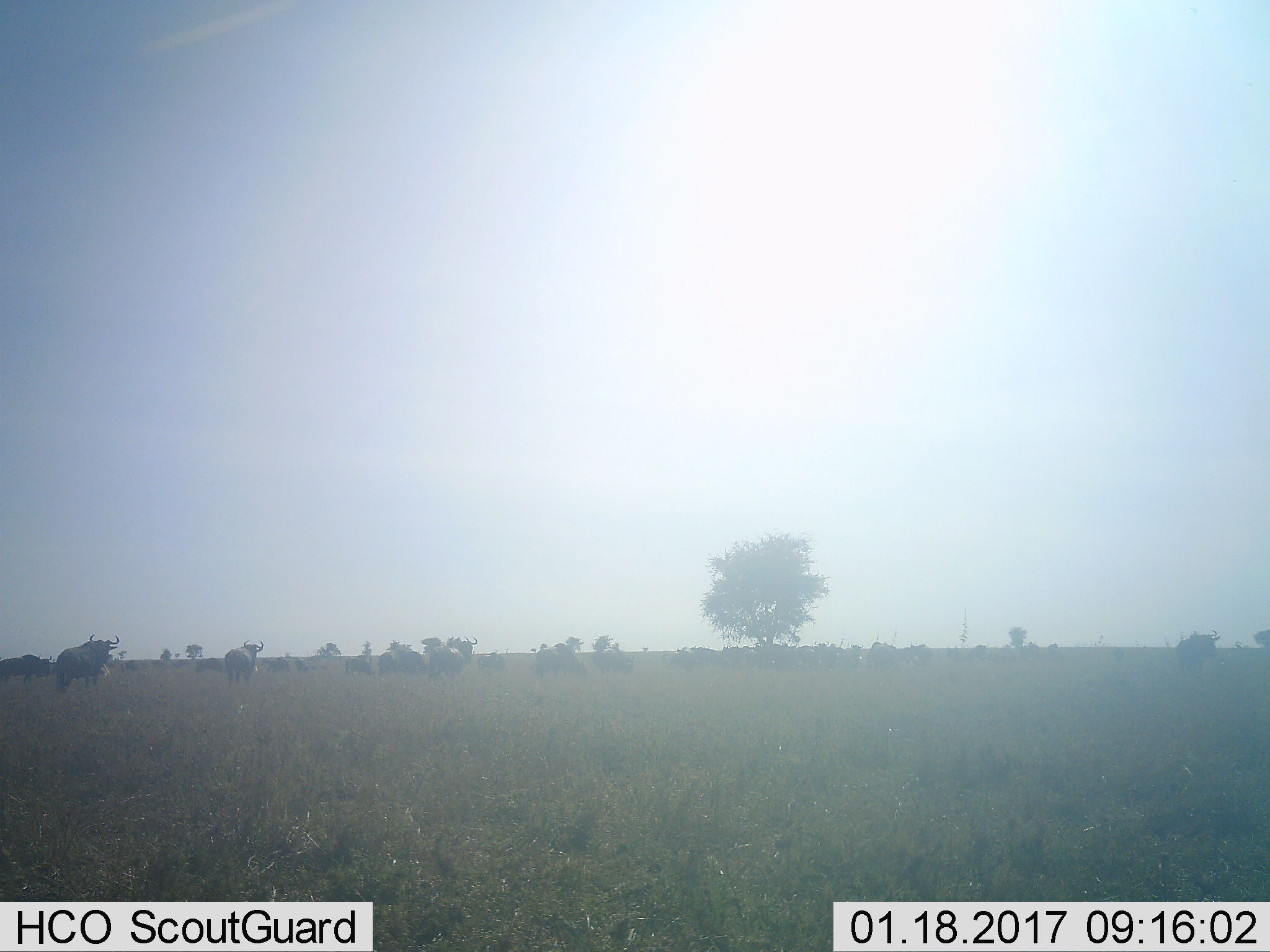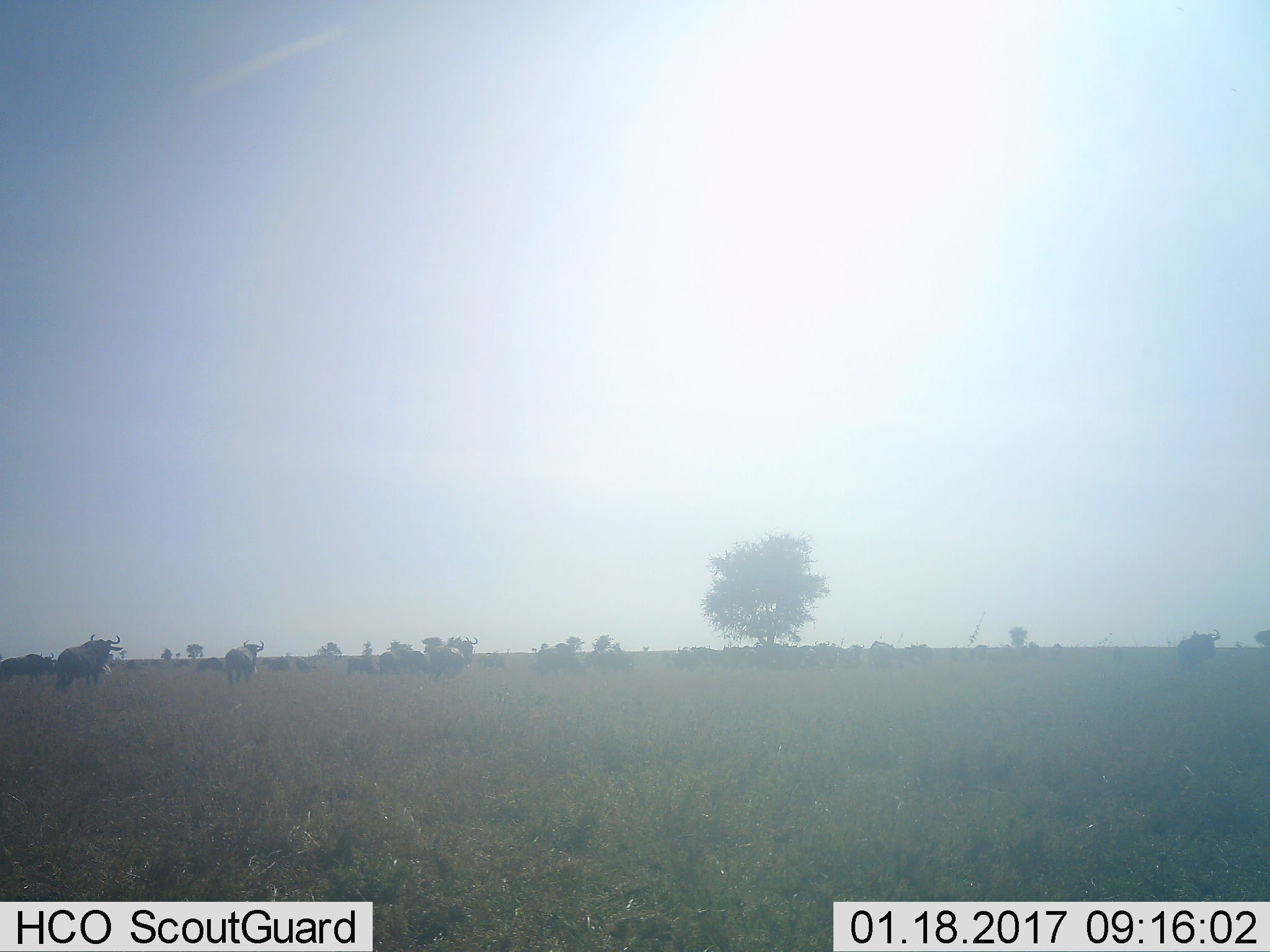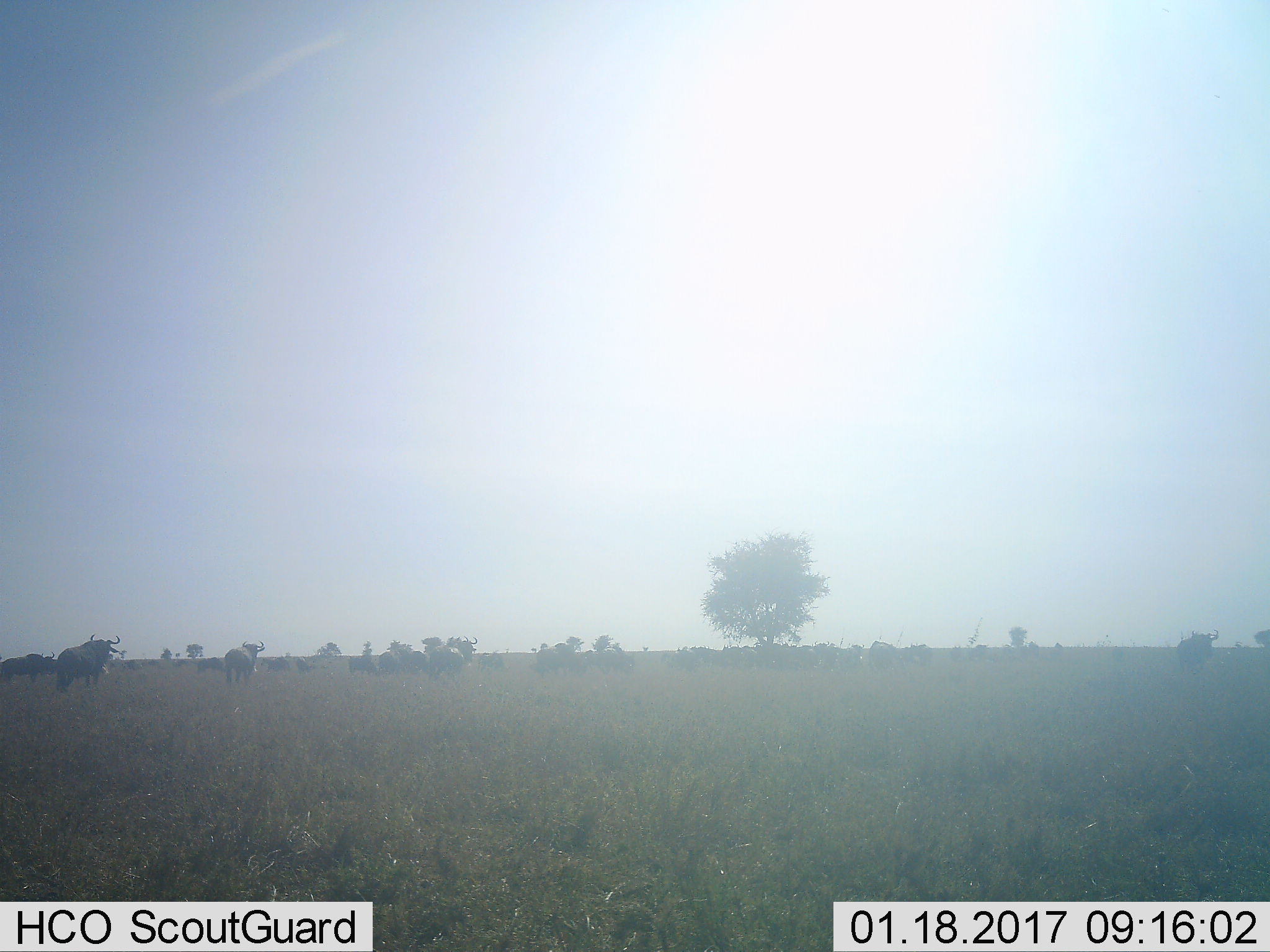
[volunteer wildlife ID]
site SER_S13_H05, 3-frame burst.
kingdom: Animalia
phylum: Chordata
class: Mammalia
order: Artiodactyla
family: Bovidae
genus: Connochaetes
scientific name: Connochaetes taurinus taurinus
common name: blue wildebeest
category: wildebeestblue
Wildebeestblue (blue wildebeest) (Connochaetes taurinus taurinus), count 11-50. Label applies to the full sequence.